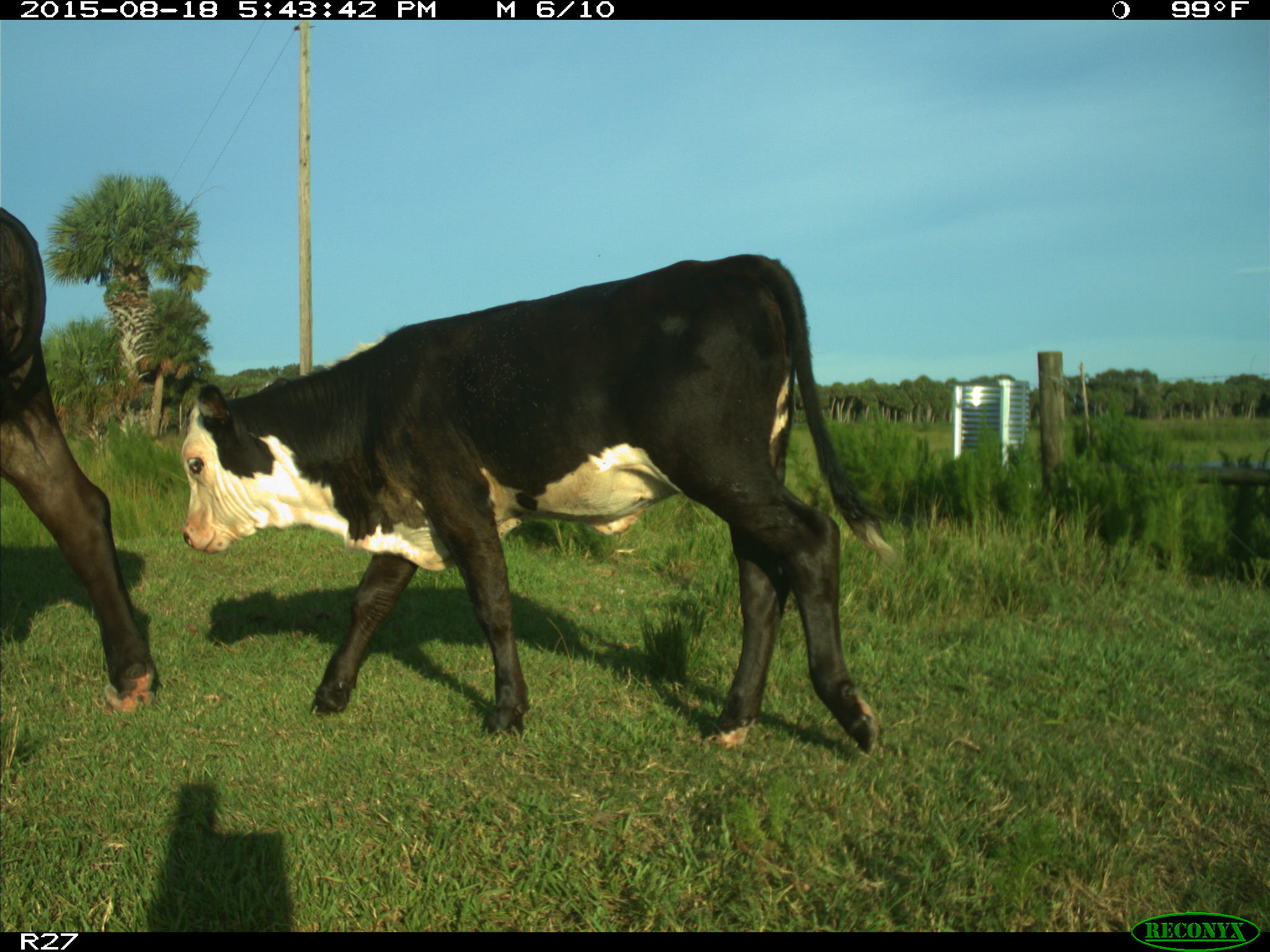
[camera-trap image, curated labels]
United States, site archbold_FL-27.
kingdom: Animalia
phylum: Chordata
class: Mammalia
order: Artiodactyla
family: Bovidae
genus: Bos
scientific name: Bos taurus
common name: domestic cow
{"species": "Bos taurus (domestic cow)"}